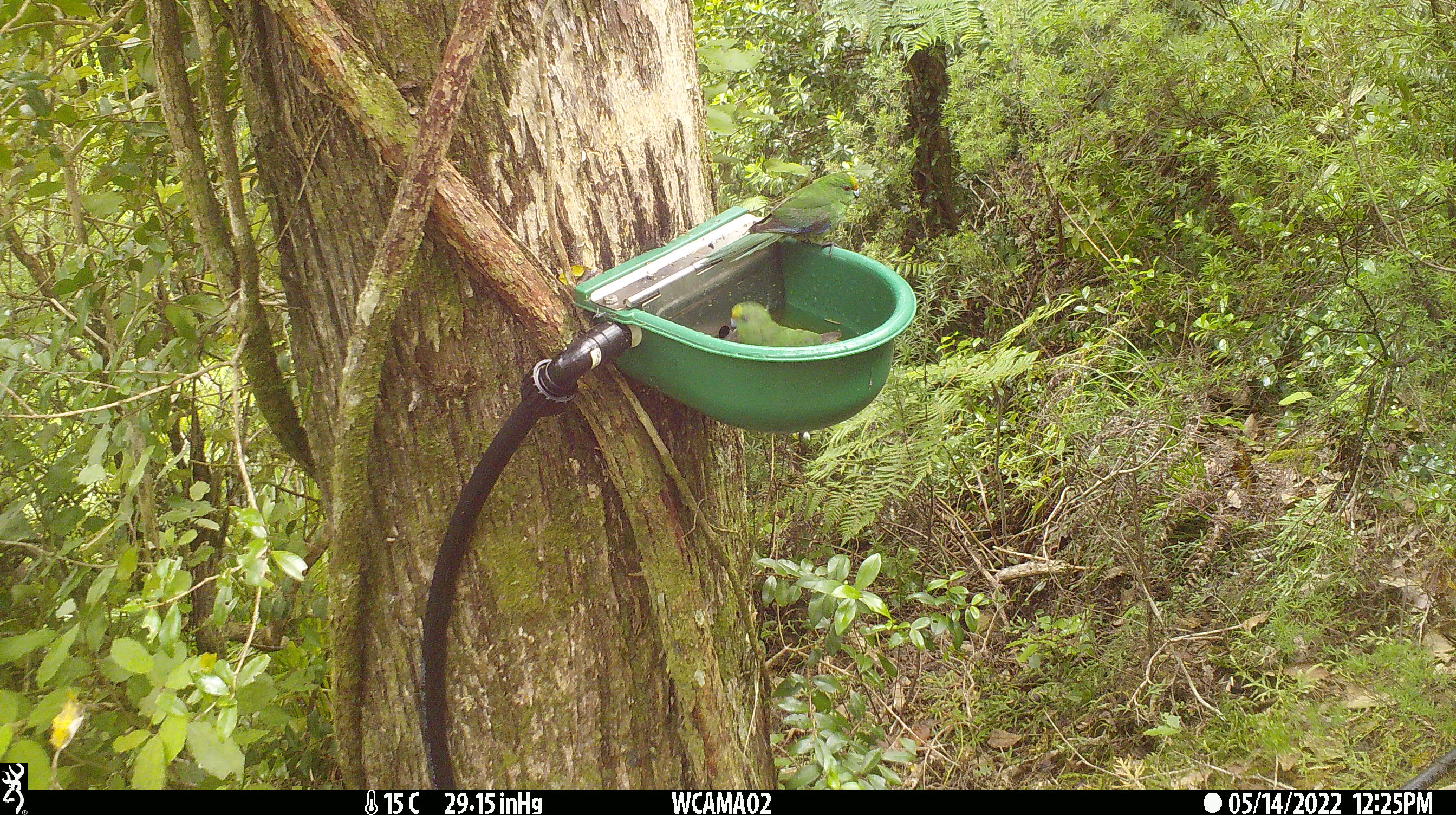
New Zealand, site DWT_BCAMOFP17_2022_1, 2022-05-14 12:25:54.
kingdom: Animalia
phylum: Chordata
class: Aves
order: Psittaciformes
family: Psittaculidae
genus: Cyanoramphus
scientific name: Cyanoramphus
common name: parakeet